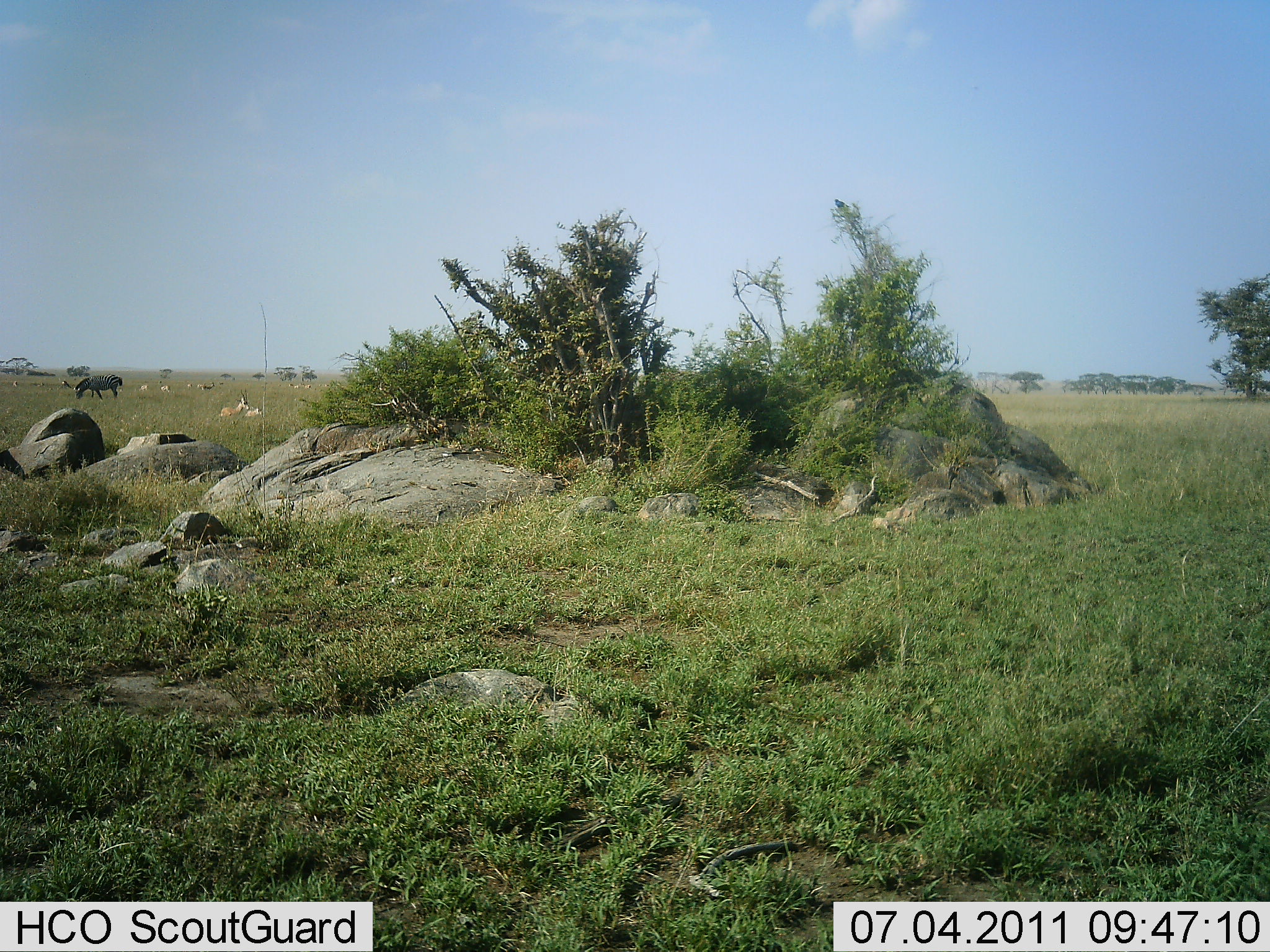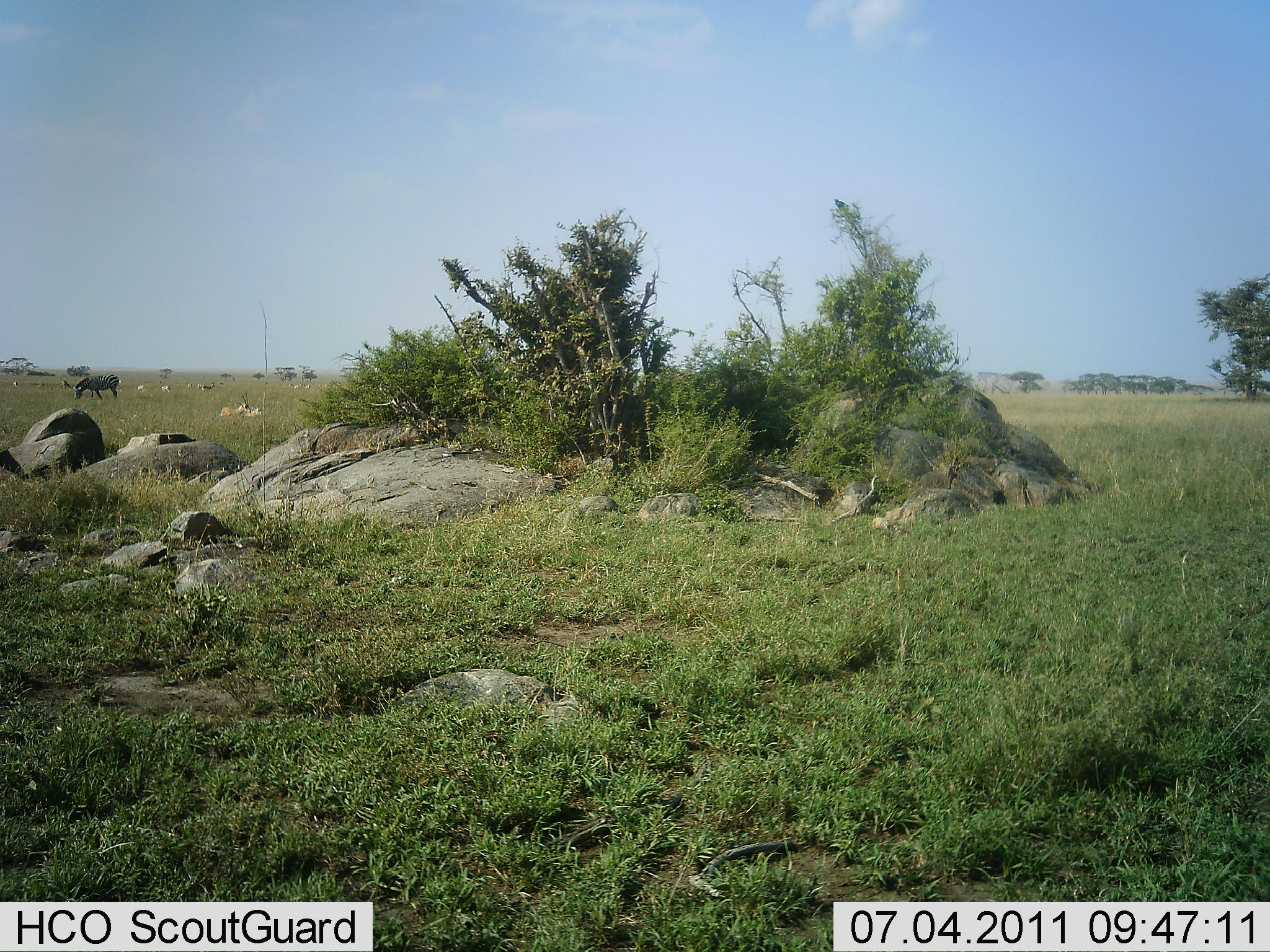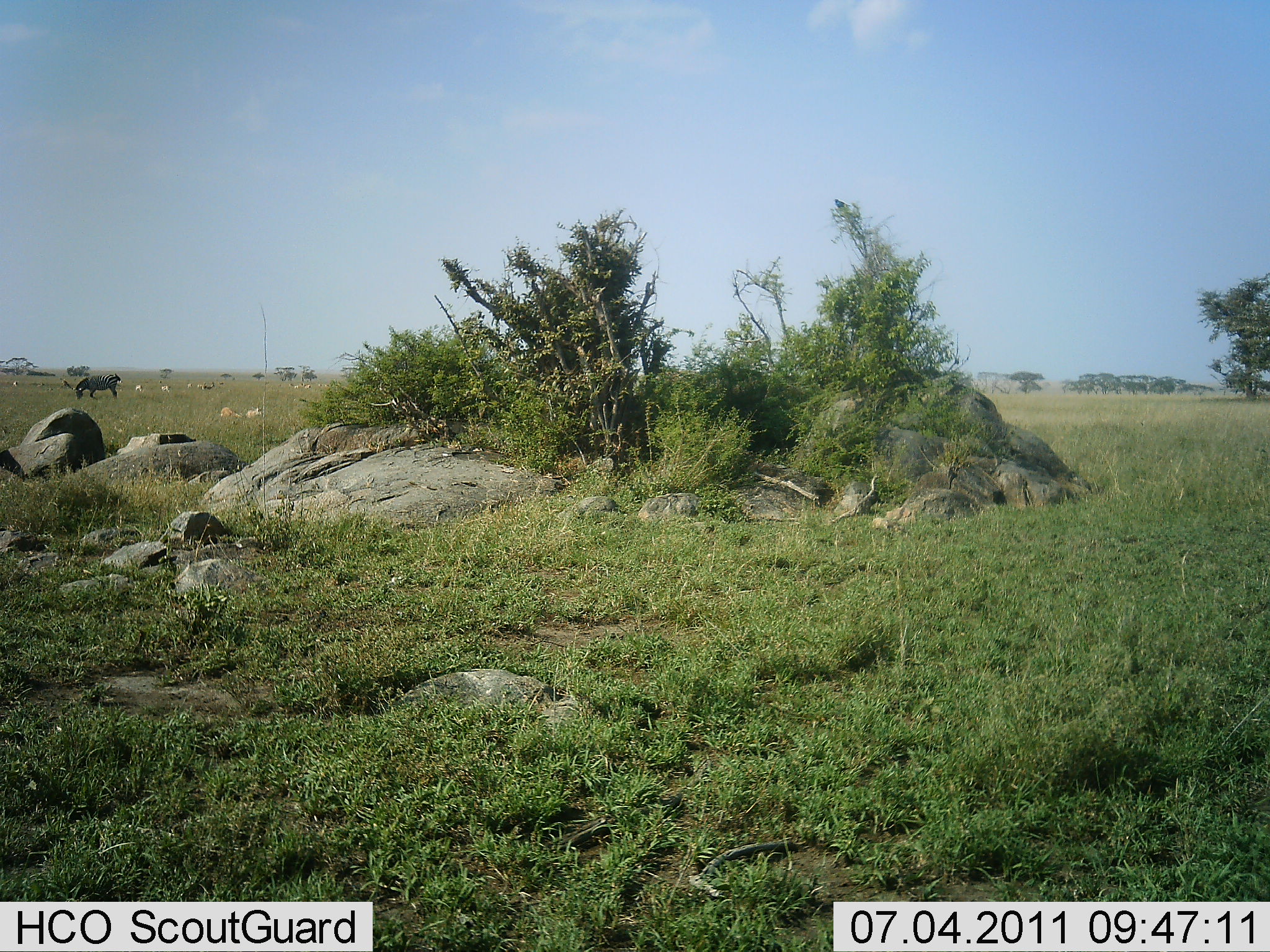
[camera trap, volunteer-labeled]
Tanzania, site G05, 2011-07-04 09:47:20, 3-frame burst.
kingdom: Animalia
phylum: Chordata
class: Mammalia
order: Artiodactyla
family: Bovidae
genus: Eudorcas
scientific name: Eudorcas thomsonii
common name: thomson's gazelle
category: gazellethomsons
Gazellethomsons (thomson's gazelle) (Eudorcas thomsonii), count 5. Behavior (volunteer vote fractions): standing 11%, resting 89%, moving 0%, interacting 0%. Young present (vote fraction): 0%. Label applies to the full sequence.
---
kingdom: Animalia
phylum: Chordata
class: Mammalia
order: Perissodactyla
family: Equidae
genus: Equus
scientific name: Equus quagga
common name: plains zebra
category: zebra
Zebra (plains zebra) (Equus quagga), count 1. Behavior (volunteer vote fractions): standing 57%, resting 0%, moving 0%, interacting 0%. Young present (vote fraction): 0%. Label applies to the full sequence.